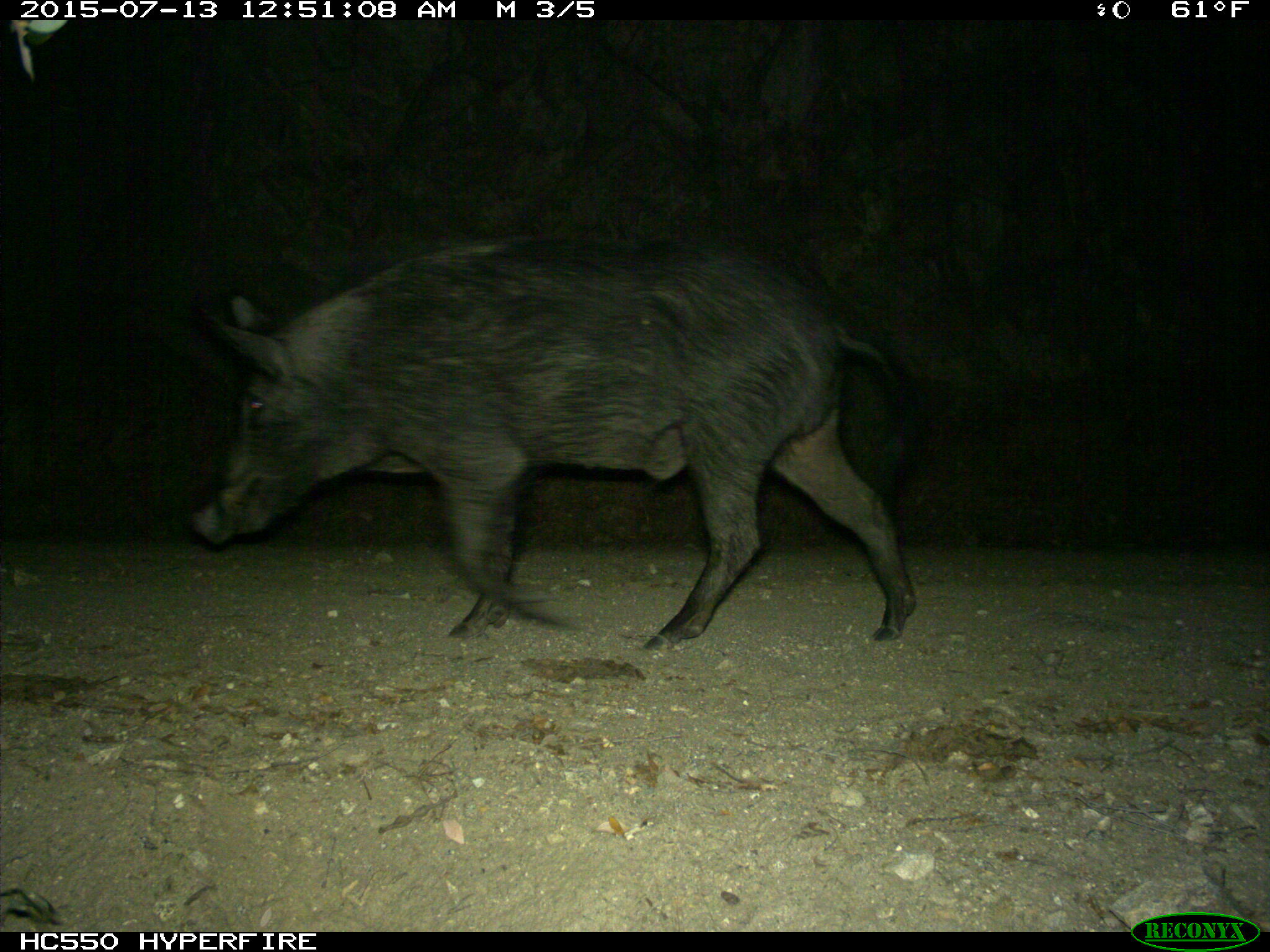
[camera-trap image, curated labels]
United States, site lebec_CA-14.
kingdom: Animalia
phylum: Chordata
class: Mammalia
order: Artiodactyla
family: Suidae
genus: Sus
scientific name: Sus scrofa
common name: wild boar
Sus scrofa (wild boar).